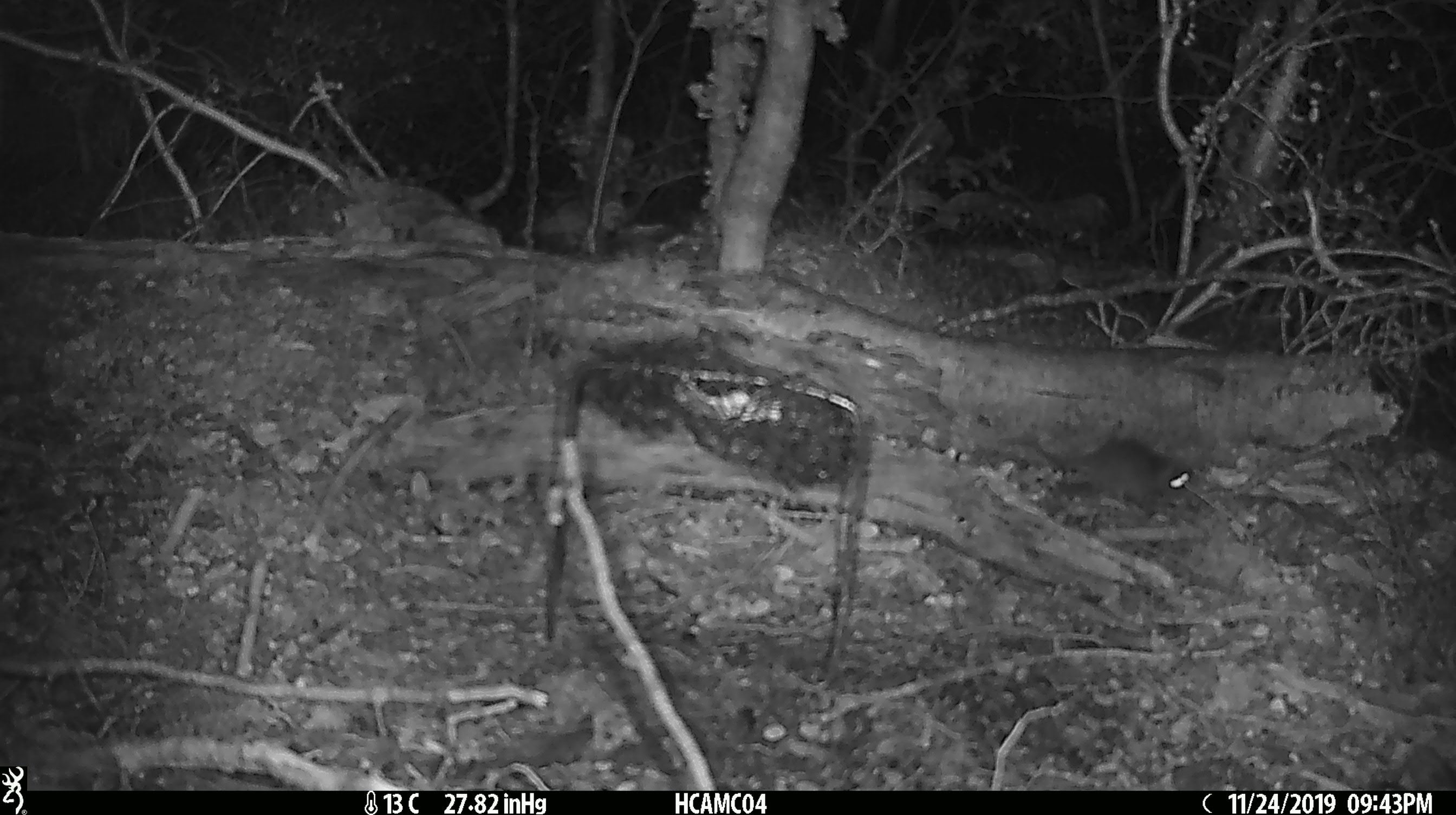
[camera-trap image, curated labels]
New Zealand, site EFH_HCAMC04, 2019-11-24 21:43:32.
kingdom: Animalia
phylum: Chordata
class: Mammalia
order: Rodentia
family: Muridae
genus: Mus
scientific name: Mus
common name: mouse